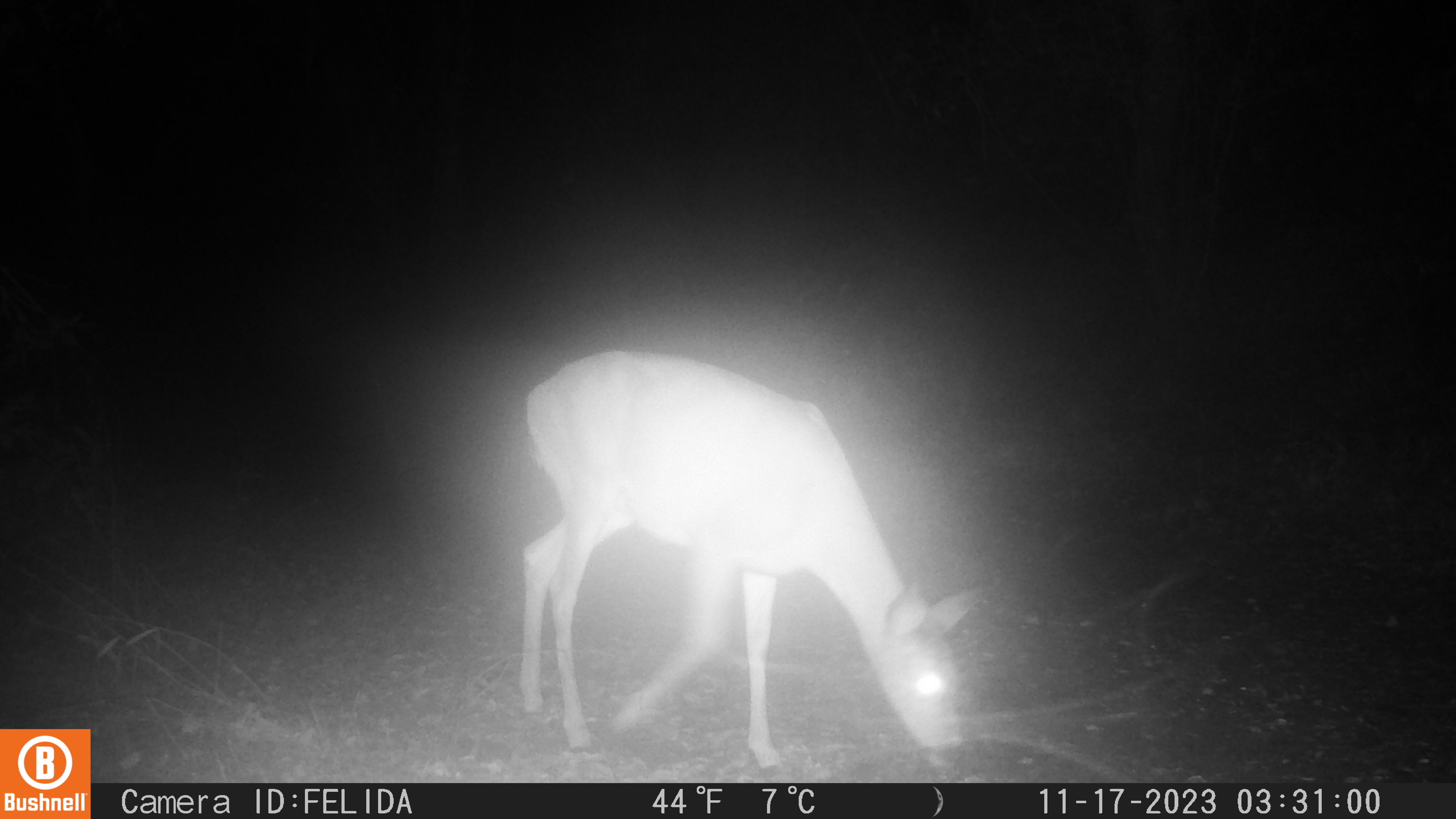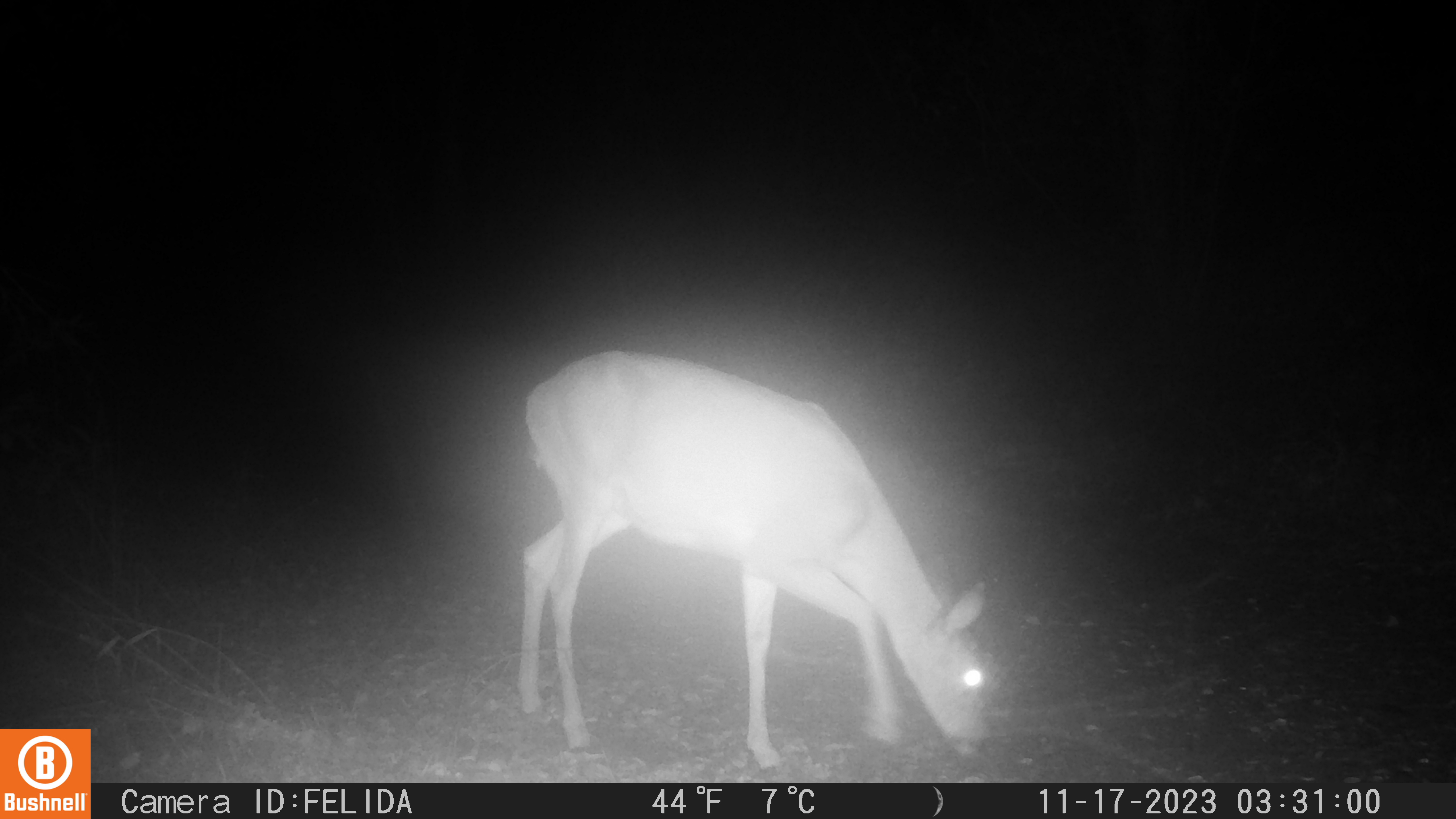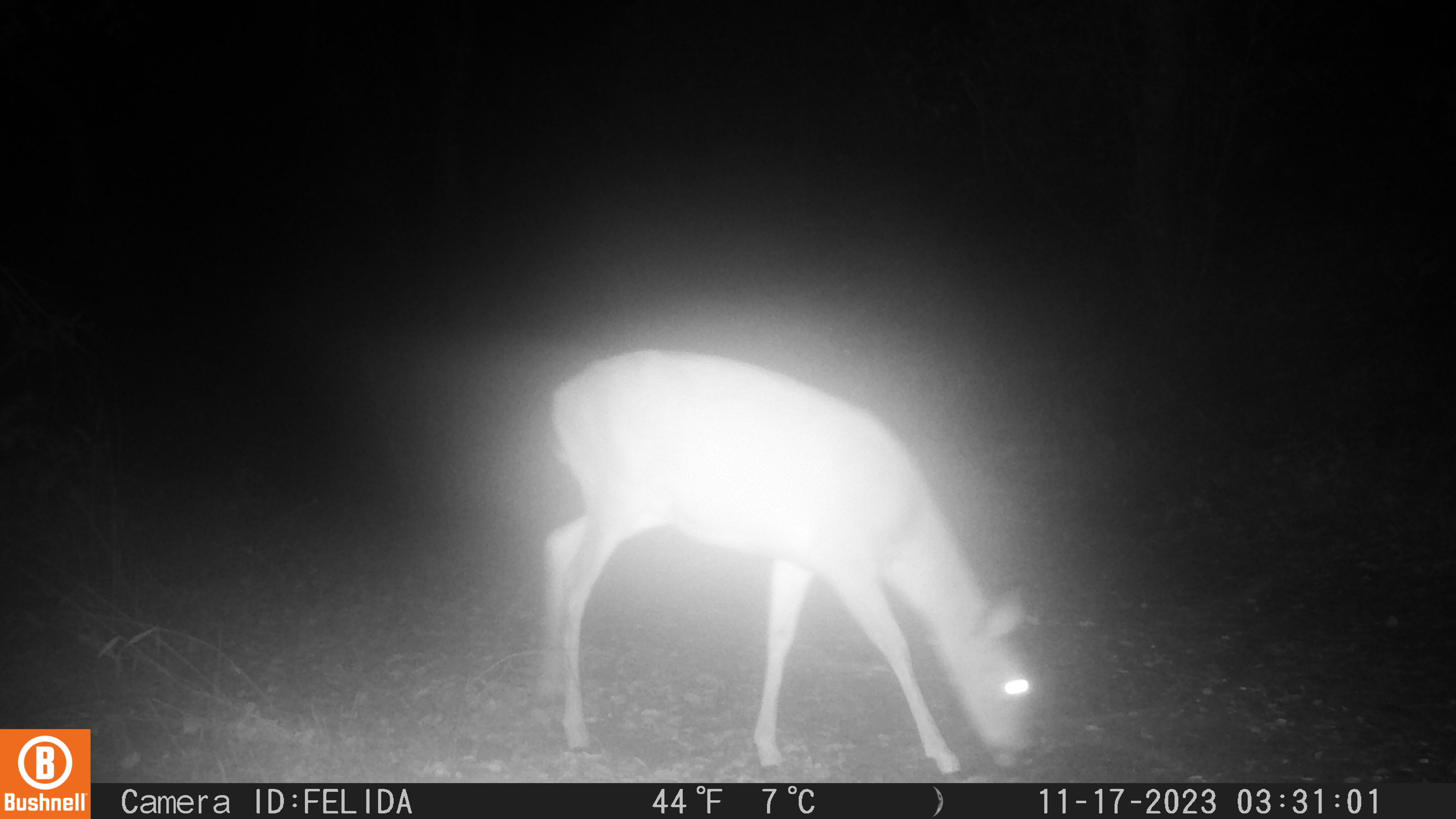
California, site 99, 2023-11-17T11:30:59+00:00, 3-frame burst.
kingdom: Animalia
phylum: Chordata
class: Mammalia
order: Artiodactyla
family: Cervidae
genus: Odocoileus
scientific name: Odocoileus hemionus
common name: mule deer